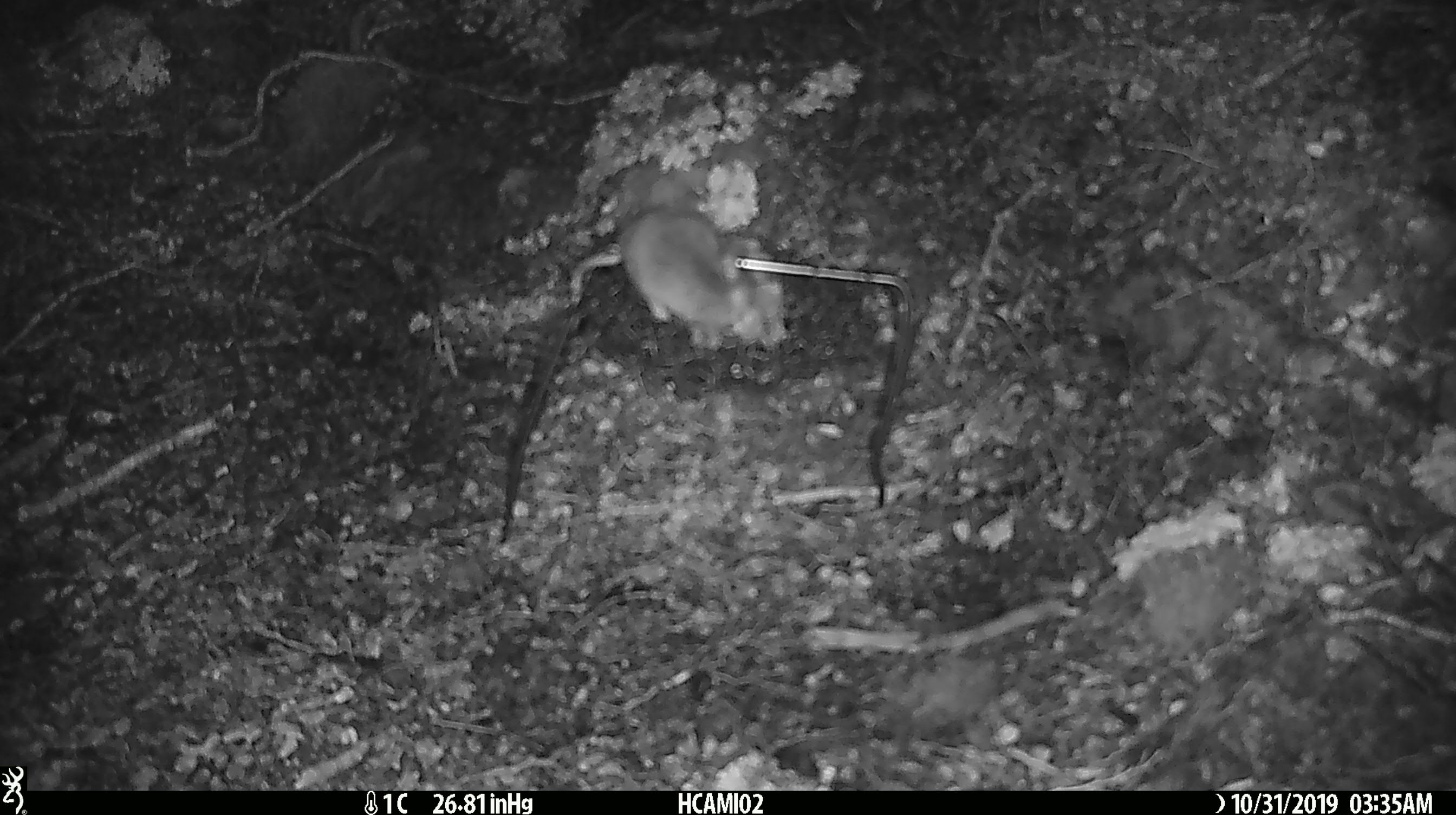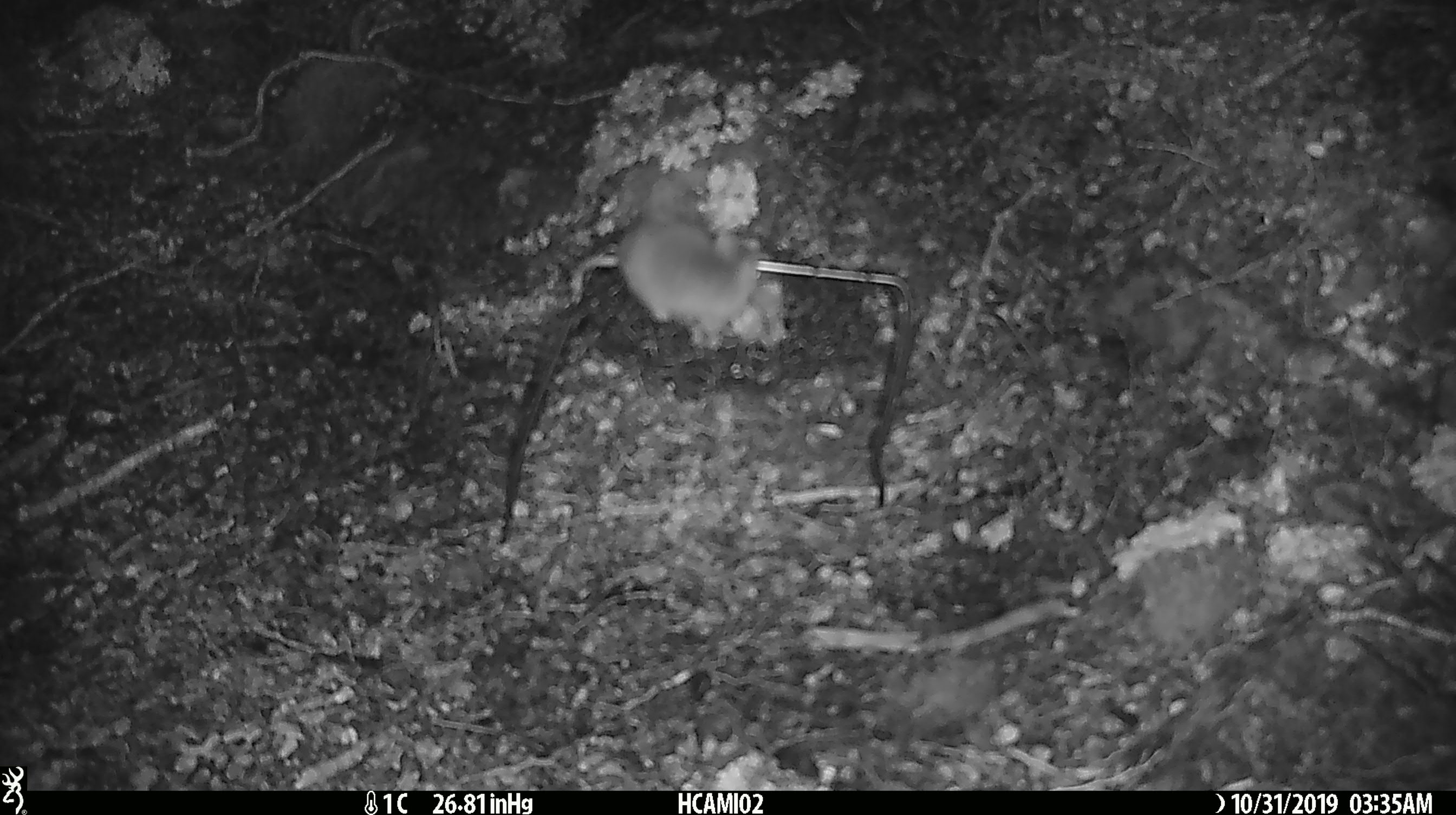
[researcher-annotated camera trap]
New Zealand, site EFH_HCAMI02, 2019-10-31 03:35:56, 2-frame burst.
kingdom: Animalia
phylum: Chordata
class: Mammalia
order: Rodentia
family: Muridae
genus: Mus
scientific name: Mus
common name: mouse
Mouse (Mus).